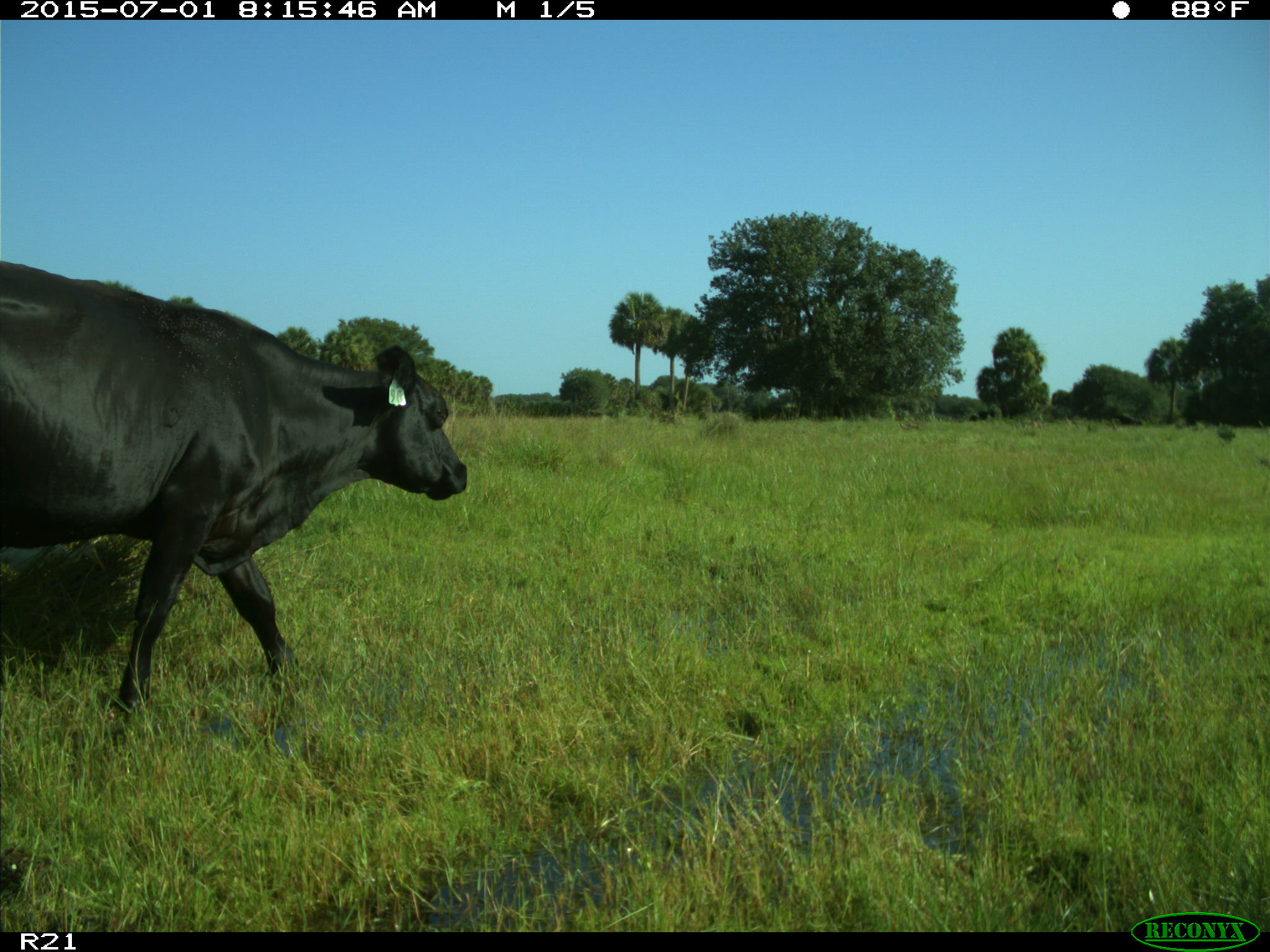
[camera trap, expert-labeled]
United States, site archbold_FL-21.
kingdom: Animalia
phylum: Chordata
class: Mammalia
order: Artiodactyla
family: Bovidae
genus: Bos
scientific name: Bos taurus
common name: domestic cow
Bos taurus (domestic cow).